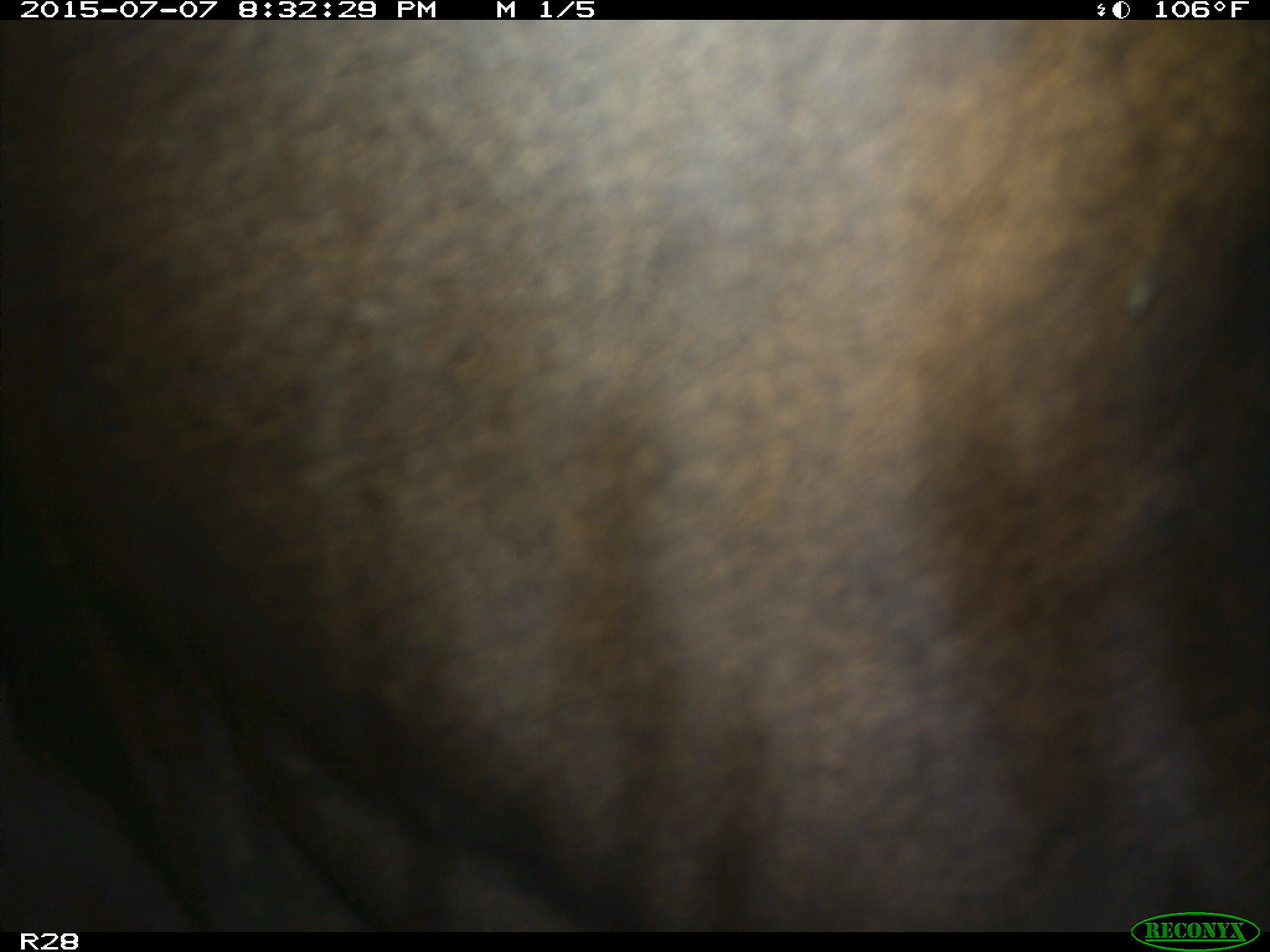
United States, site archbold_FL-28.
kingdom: Animalia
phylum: Chordata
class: Mammalia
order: Artiodactyla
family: Bovidae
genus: Bos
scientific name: Bos taurus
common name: domestic cow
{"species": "Bos taurus (domestic cow)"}